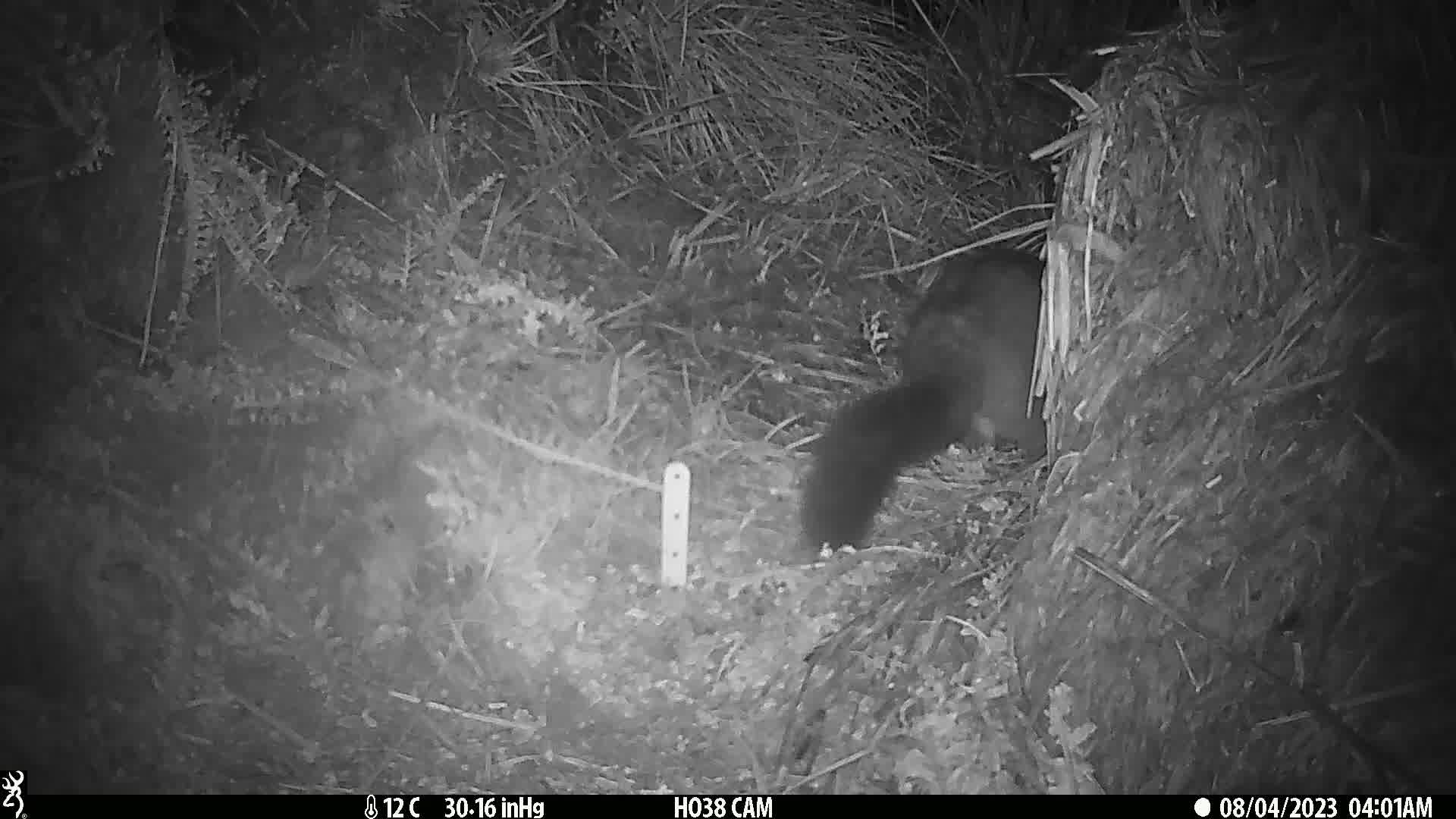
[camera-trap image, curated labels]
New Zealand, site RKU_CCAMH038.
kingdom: Animalia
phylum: Chordata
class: Mammalia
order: Diprotodontia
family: Phalangeridae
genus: Trichosurus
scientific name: Trichosurus vulpecula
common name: common brushtail possum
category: possum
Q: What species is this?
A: Possum (common brushtail possum) (Trichosurus vulpecula).